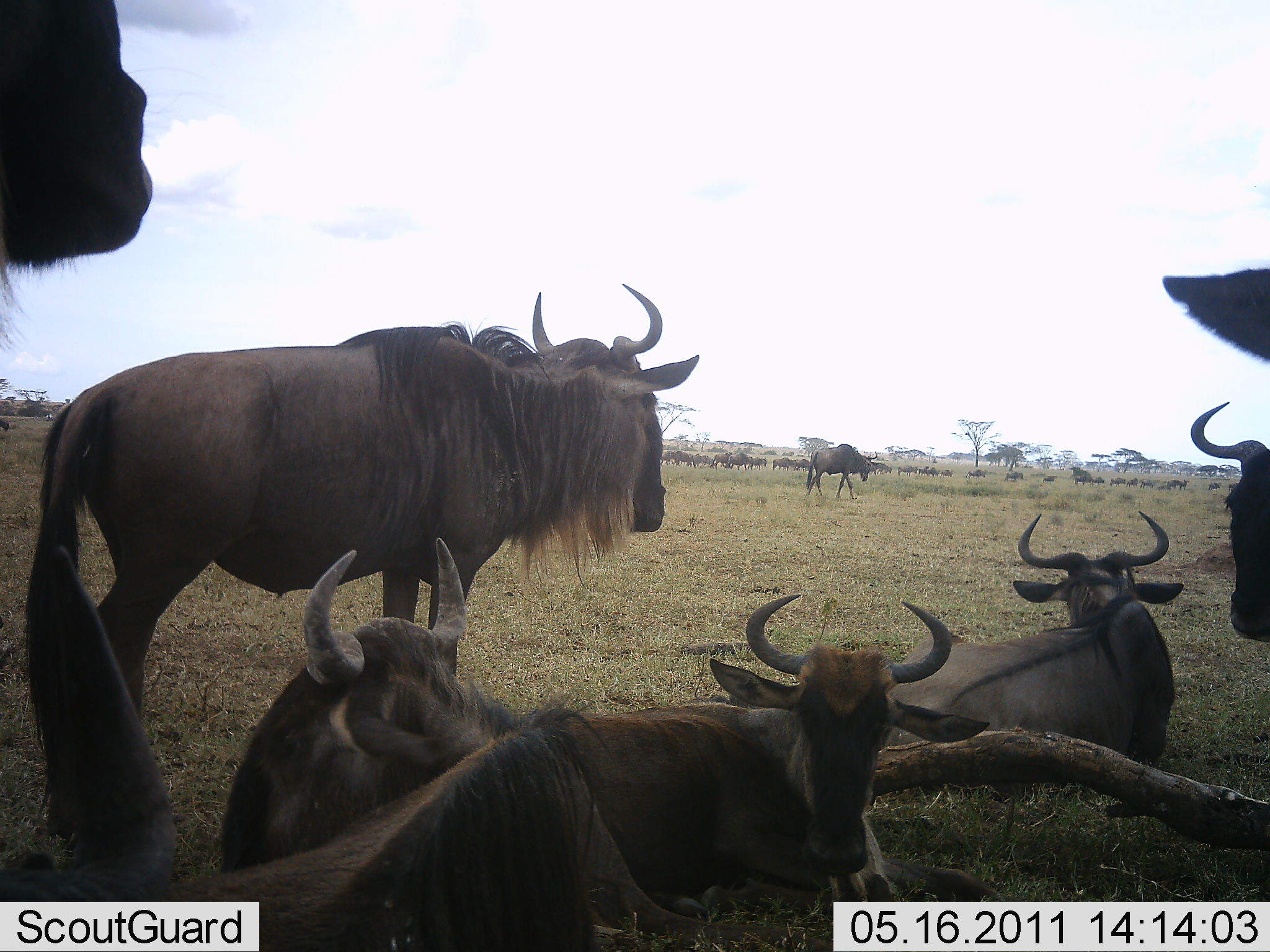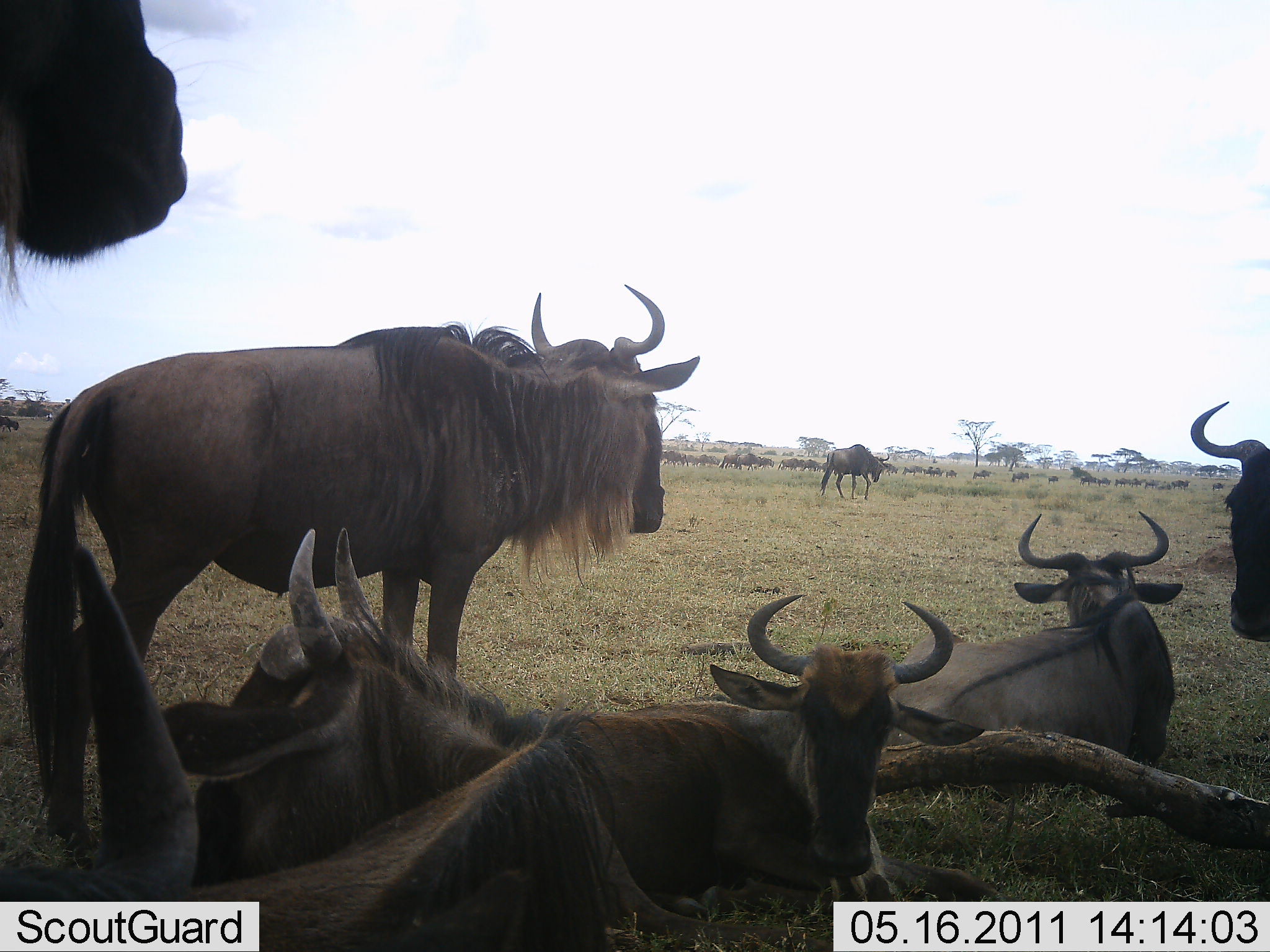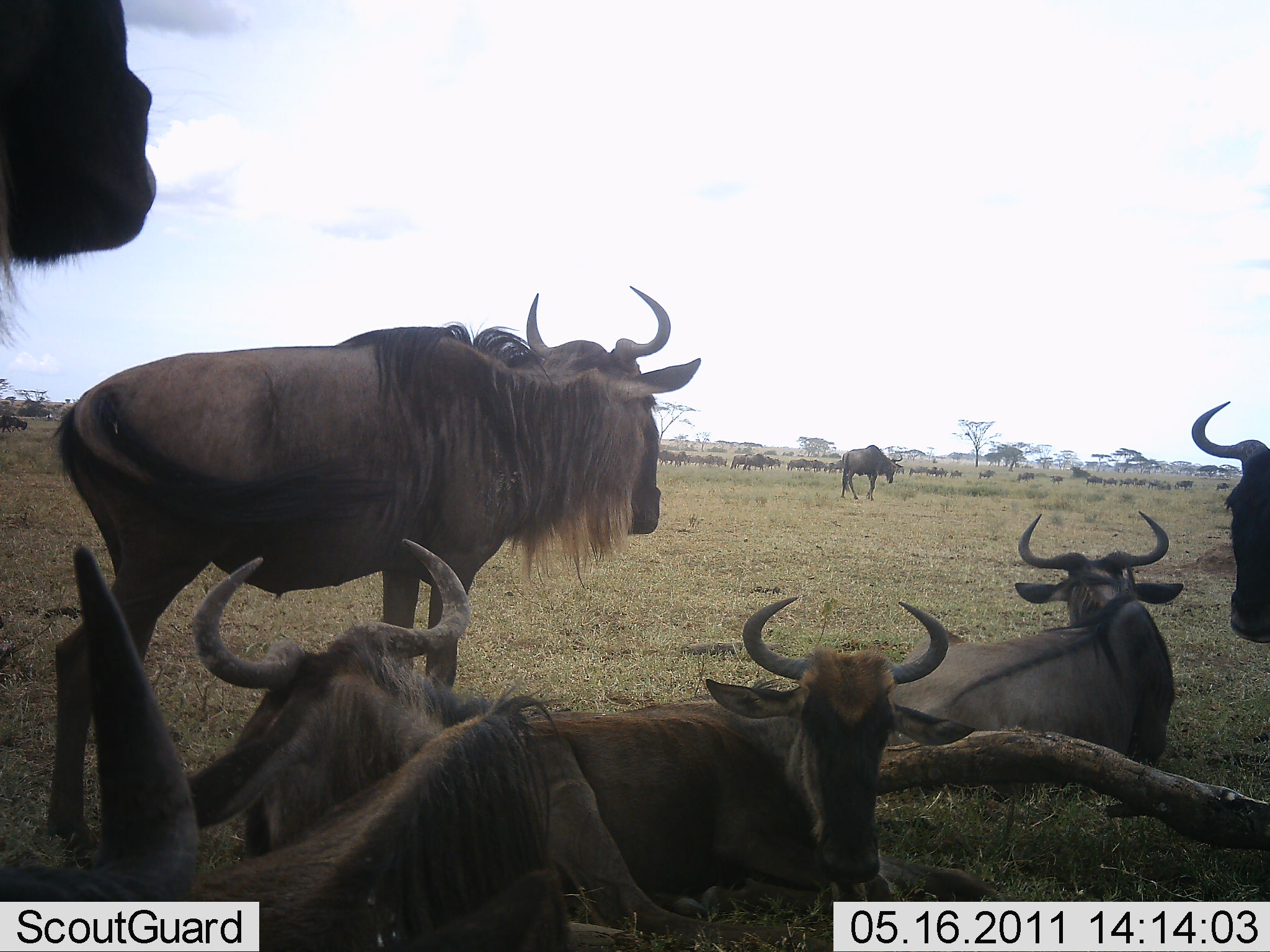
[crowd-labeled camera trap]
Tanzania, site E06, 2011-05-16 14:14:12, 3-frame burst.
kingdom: Animalia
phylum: Chordata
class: Mammalia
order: Artiodactyla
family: Bovidae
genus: Connochaetes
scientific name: Connochaetes taurinus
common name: blue wildebeest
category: wildebeest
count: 11-50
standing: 90%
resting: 90%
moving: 40%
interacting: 10%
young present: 10%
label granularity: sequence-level